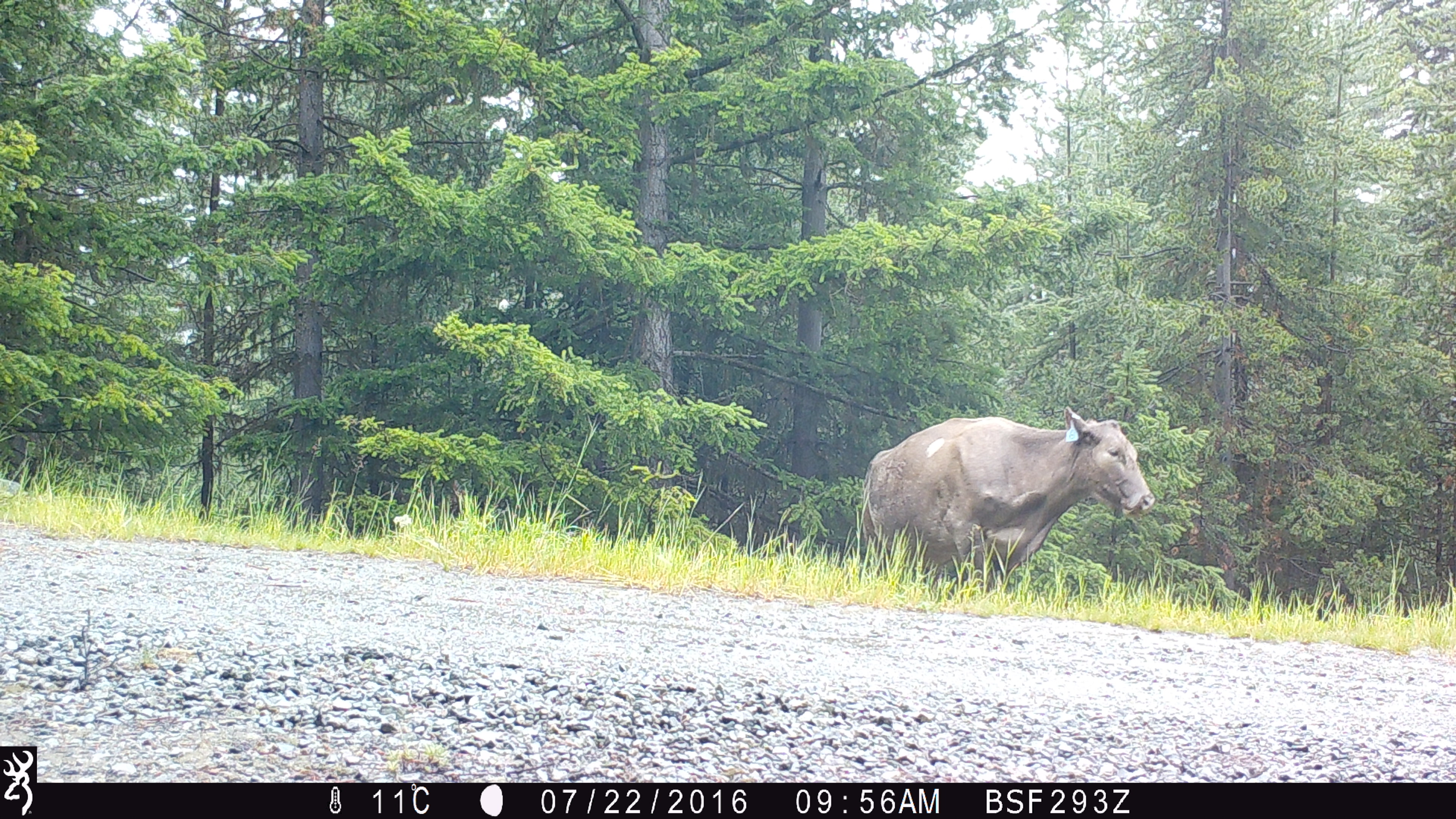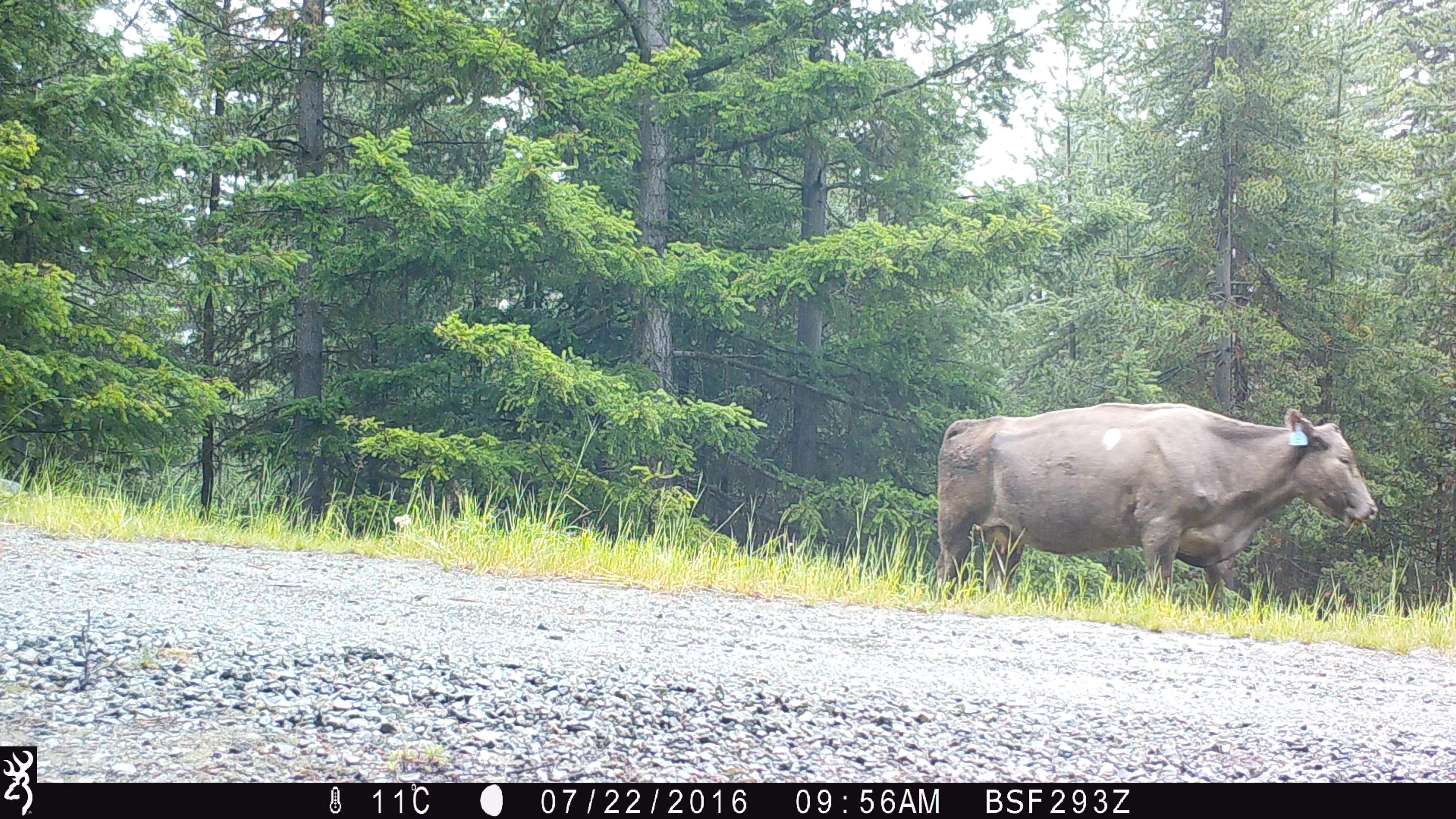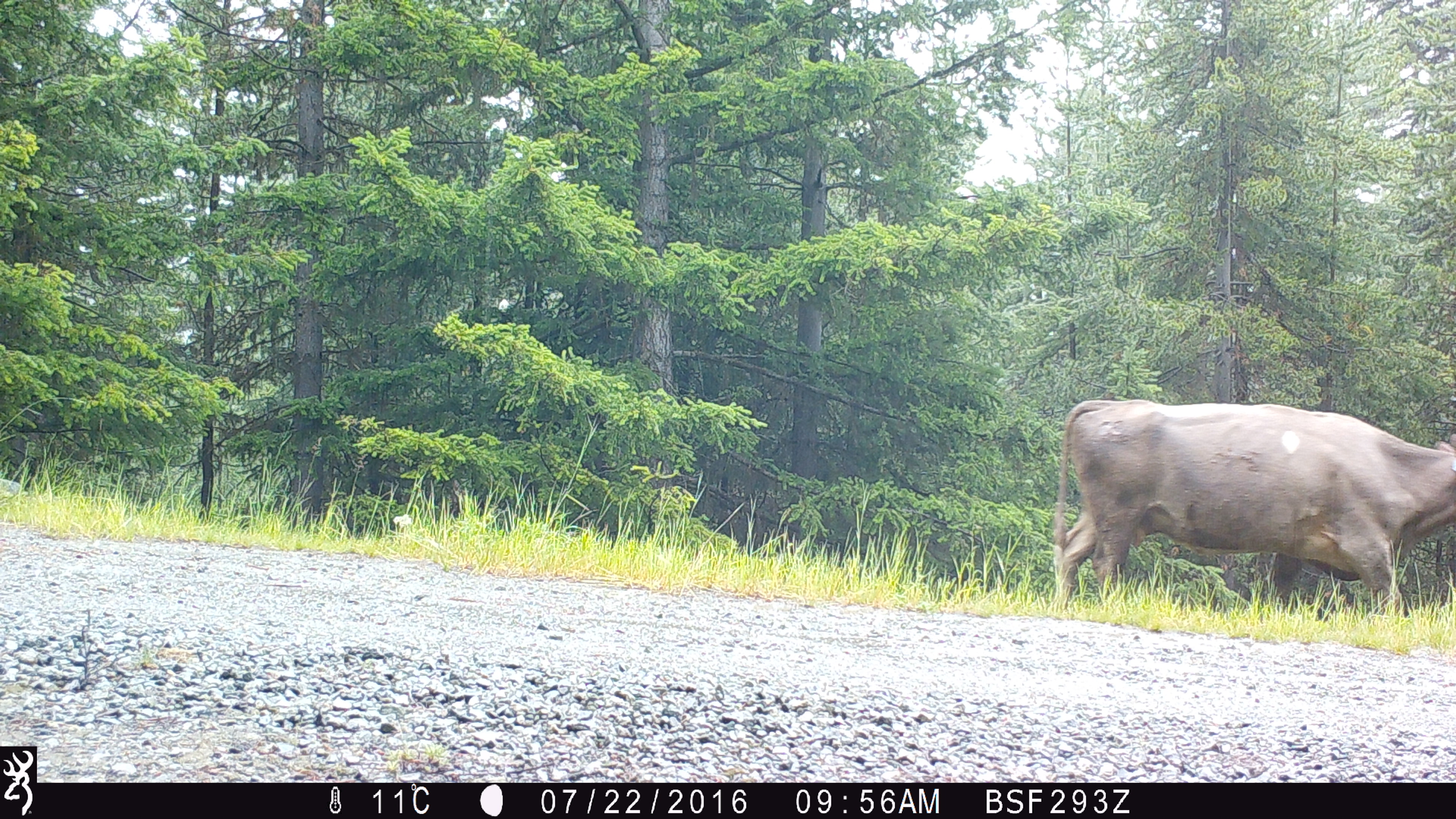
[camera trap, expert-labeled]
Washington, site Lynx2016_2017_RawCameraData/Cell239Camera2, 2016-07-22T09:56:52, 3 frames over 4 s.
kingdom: Animalia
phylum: Chordata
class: Mammalia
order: Artiodactyla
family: Bovidae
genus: Bos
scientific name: Bos taurus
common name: domestic cattle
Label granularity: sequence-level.